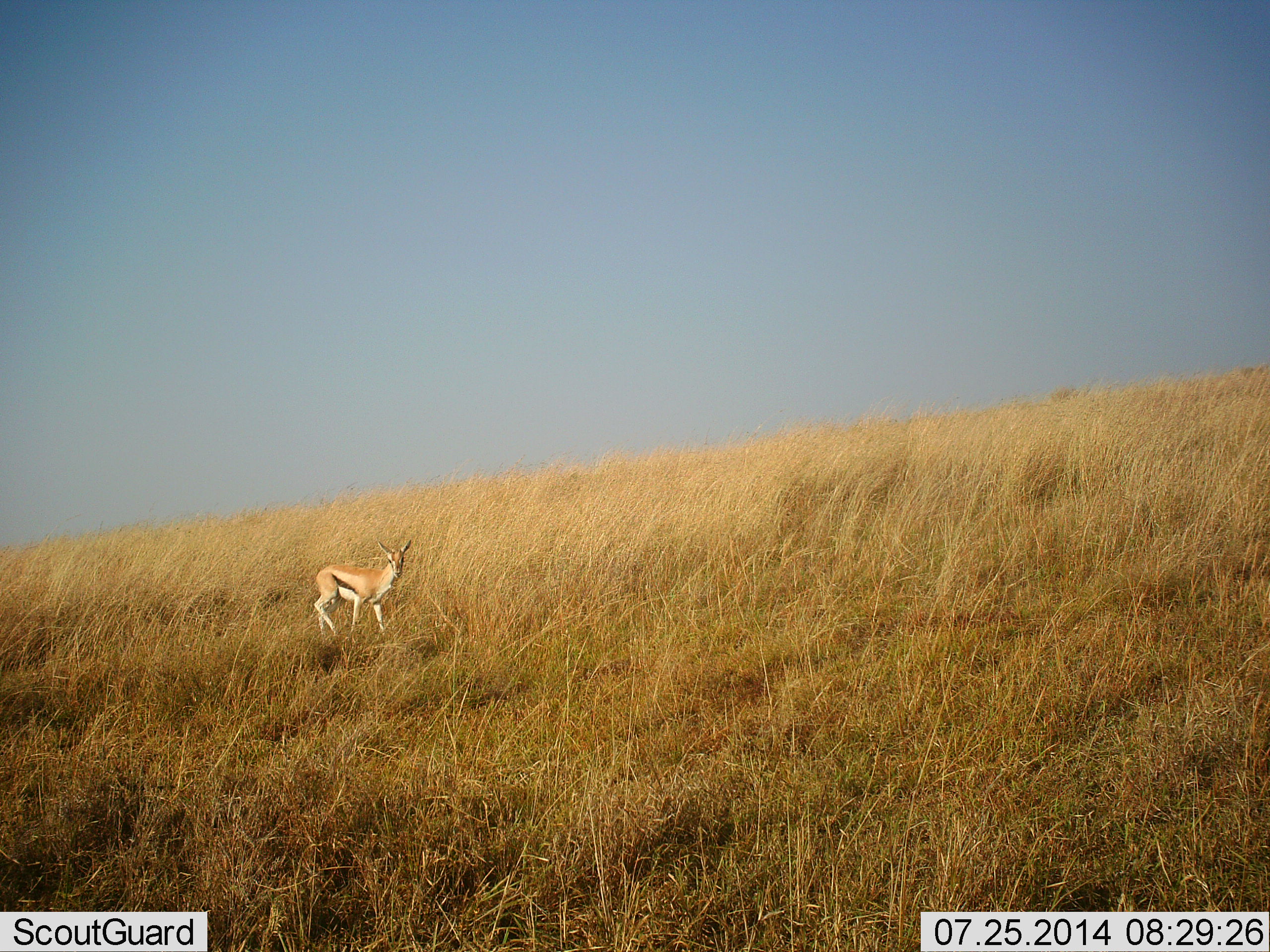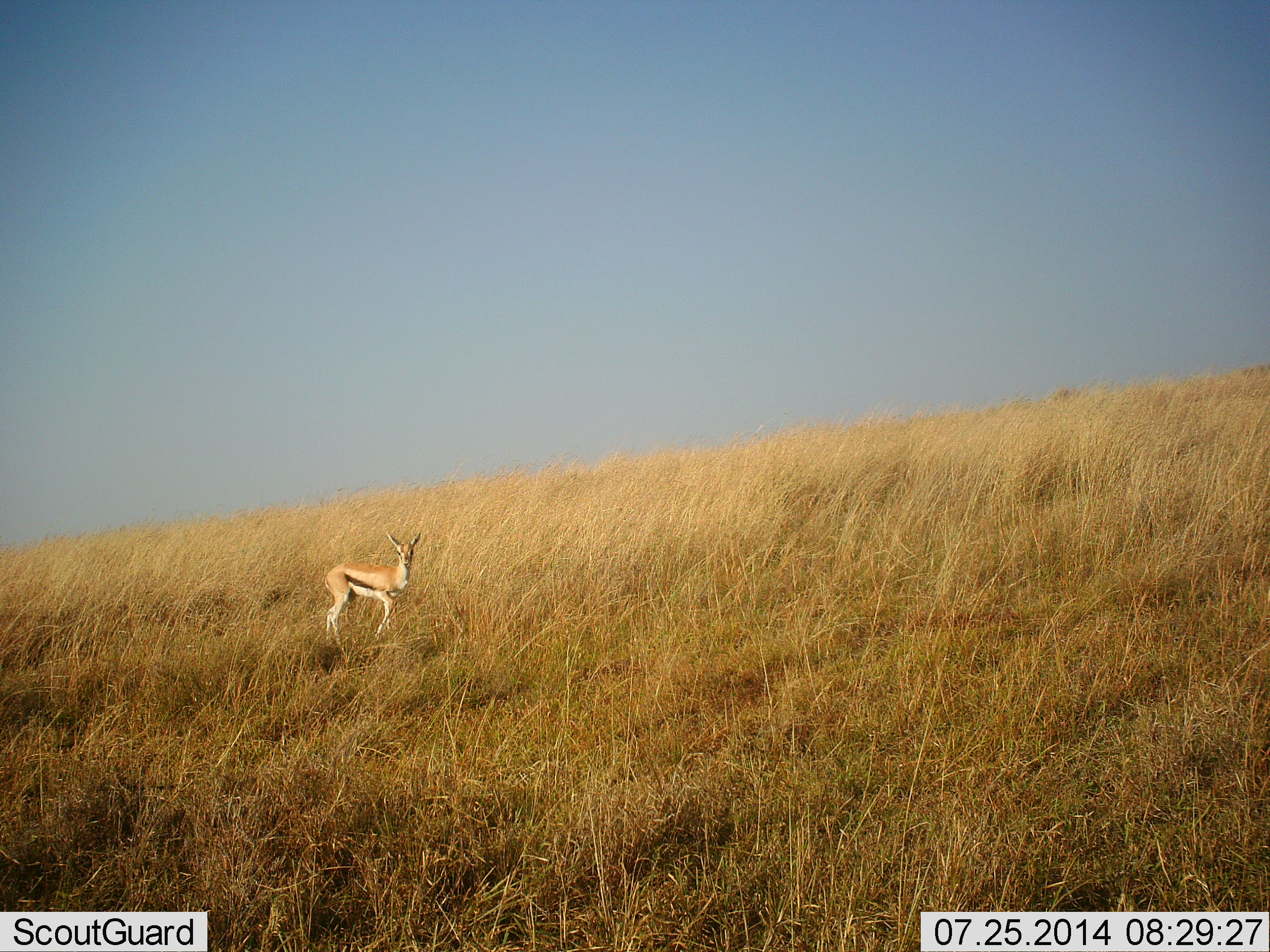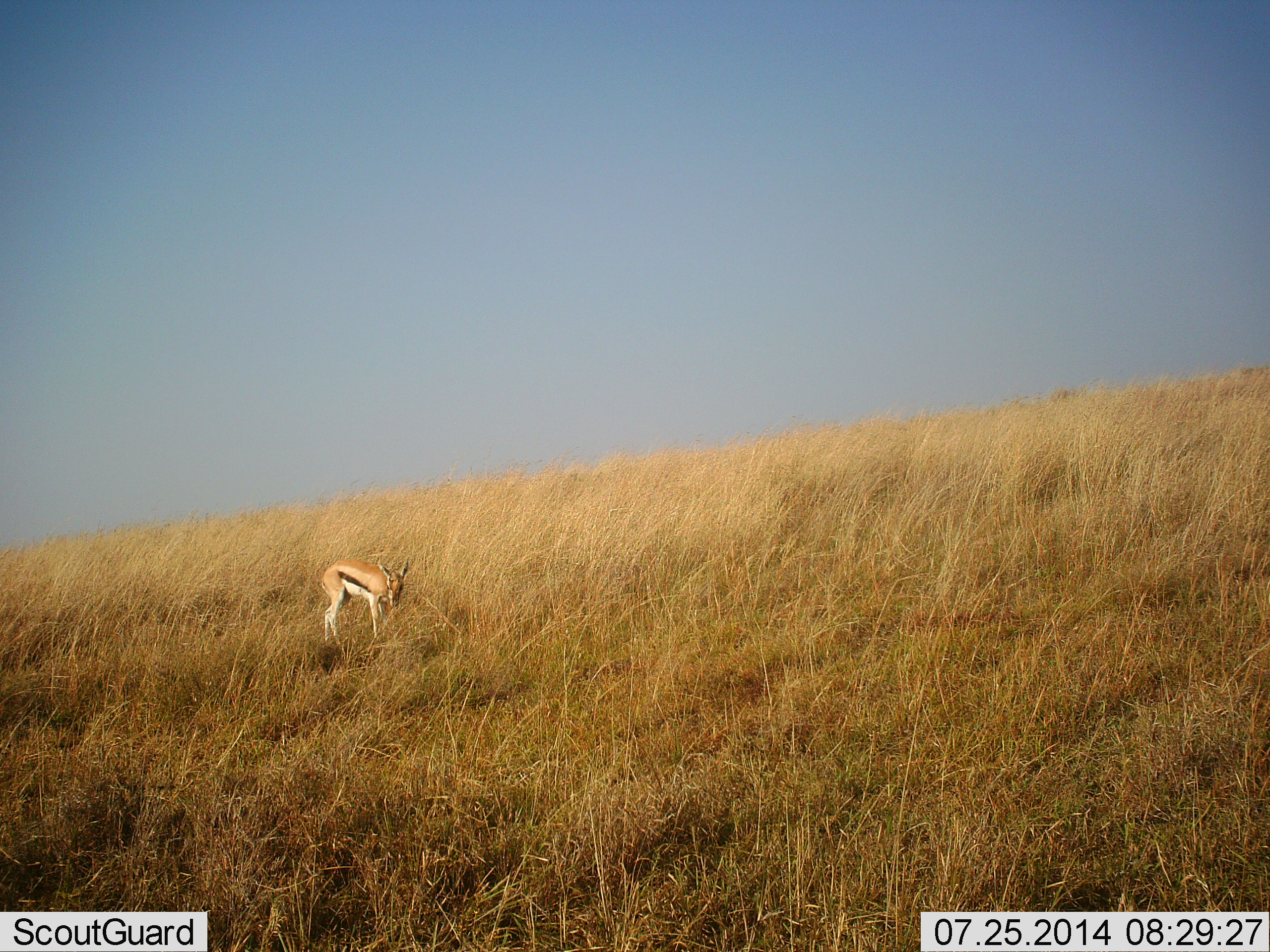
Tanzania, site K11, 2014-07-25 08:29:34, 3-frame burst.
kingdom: Animalia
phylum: Chordata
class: Mammalia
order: Artiodactyla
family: Bovidae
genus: Eudorcas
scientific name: Eudorcas thomsonii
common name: thomson's gazelle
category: gazellethomsons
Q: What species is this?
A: Gazellethomsons (thomson's gazelle) (Eudorcas thomsonii).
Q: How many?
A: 1.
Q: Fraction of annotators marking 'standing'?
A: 70%.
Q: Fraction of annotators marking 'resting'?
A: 0%.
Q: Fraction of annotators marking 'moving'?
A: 30%.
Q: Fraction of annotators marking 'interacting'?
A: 0%.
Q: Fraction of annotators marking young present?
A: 0%.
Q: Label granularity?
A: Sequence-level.